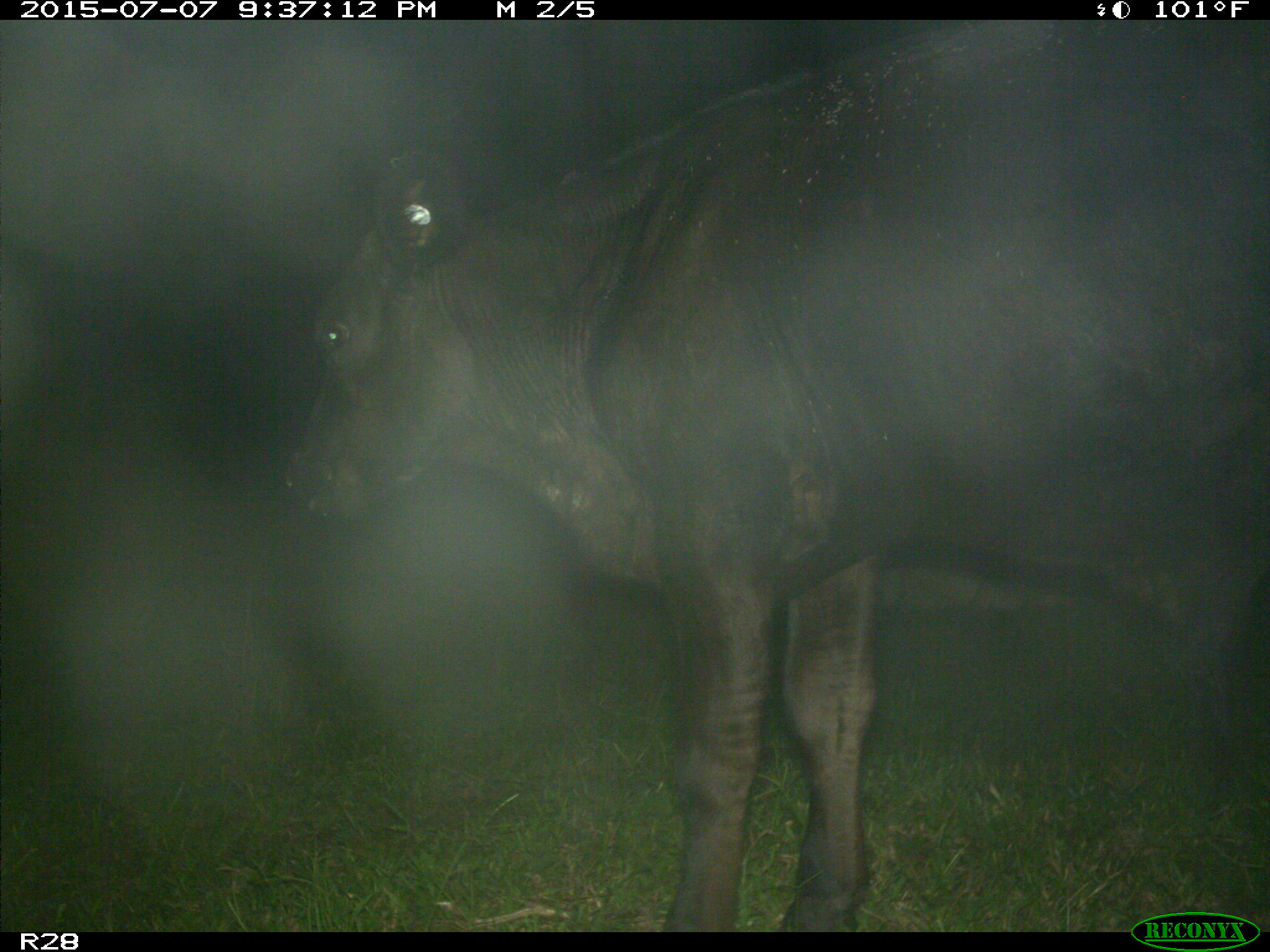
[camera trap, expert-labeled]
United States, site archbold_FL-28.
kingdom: Animalia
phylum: Chordata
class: Mammalia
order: Artiodactyla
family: Bovidae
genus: Bos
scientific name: Bos taurus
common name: domestic cow